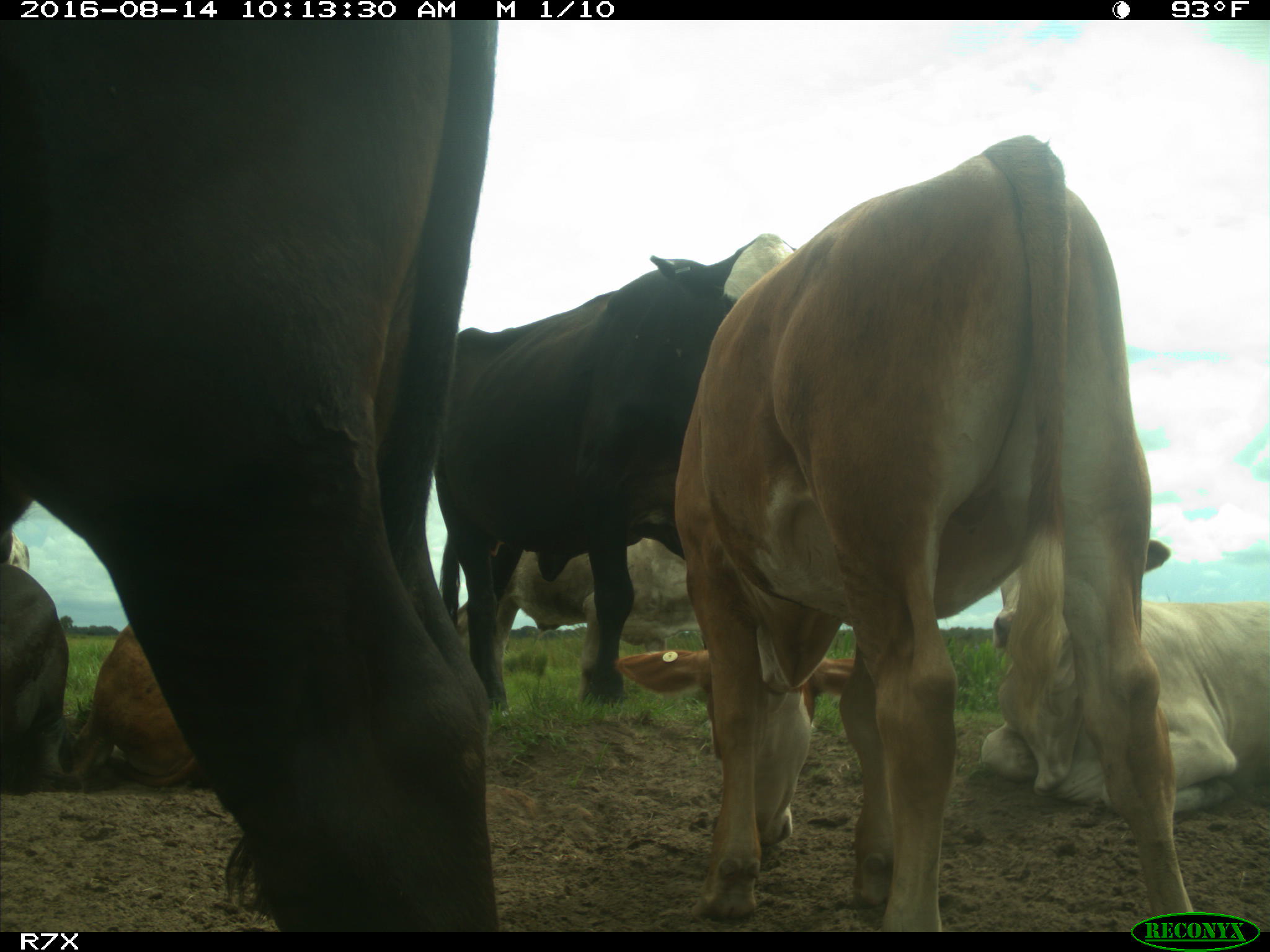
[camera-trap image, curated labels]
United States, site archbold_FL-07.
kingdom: Animalia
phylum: Chordata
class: Mammalia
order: Artiodactyla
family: Bovidae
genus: Bos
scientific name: Bos taurus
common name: domestic cow